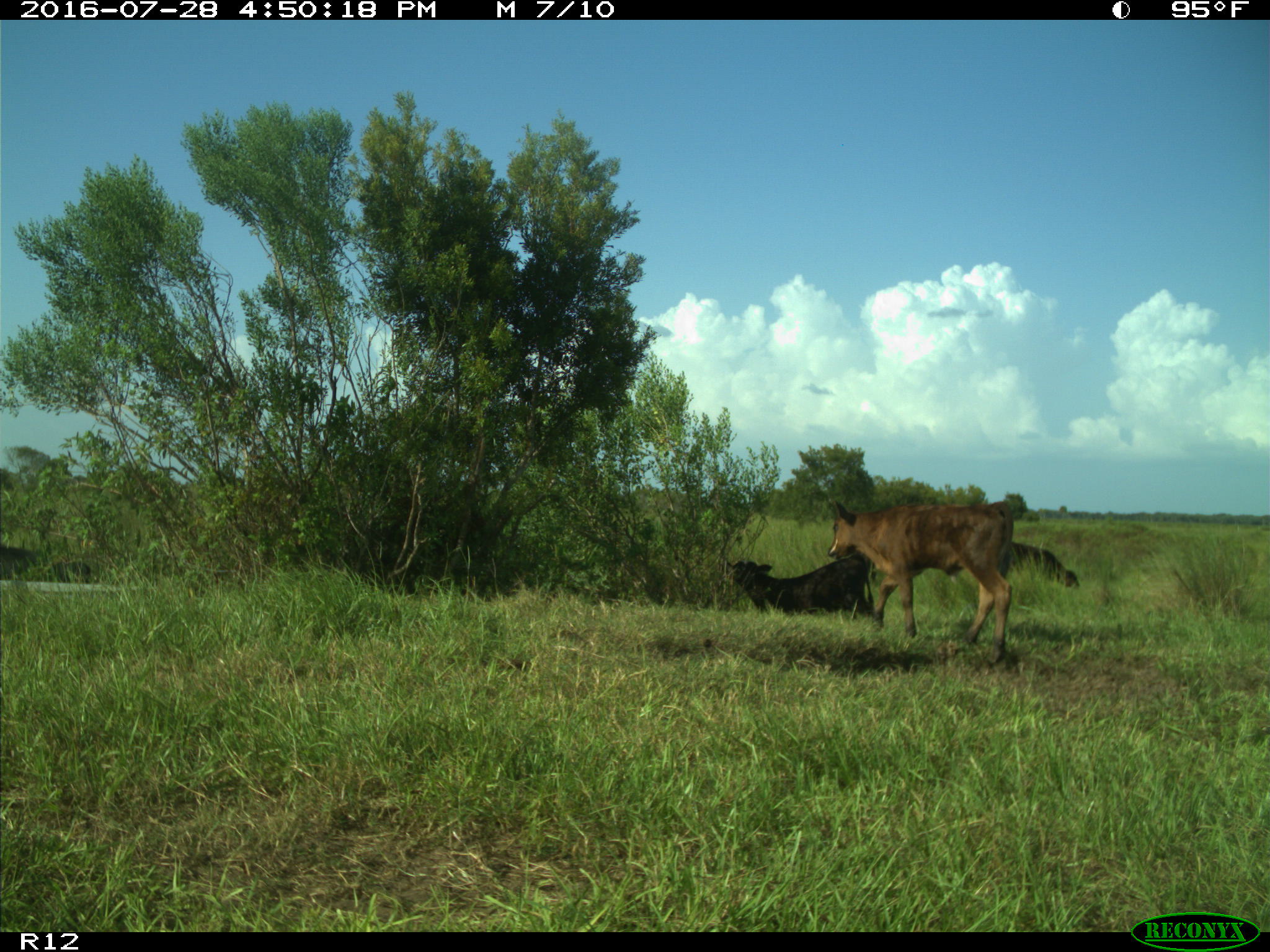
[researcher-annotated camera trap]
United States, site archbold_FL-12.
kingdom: Animalia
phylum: Chordata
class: Mammalia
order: Artiodactyla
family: Bovidae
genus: Bos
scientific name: Bos taurus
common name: domestic cow